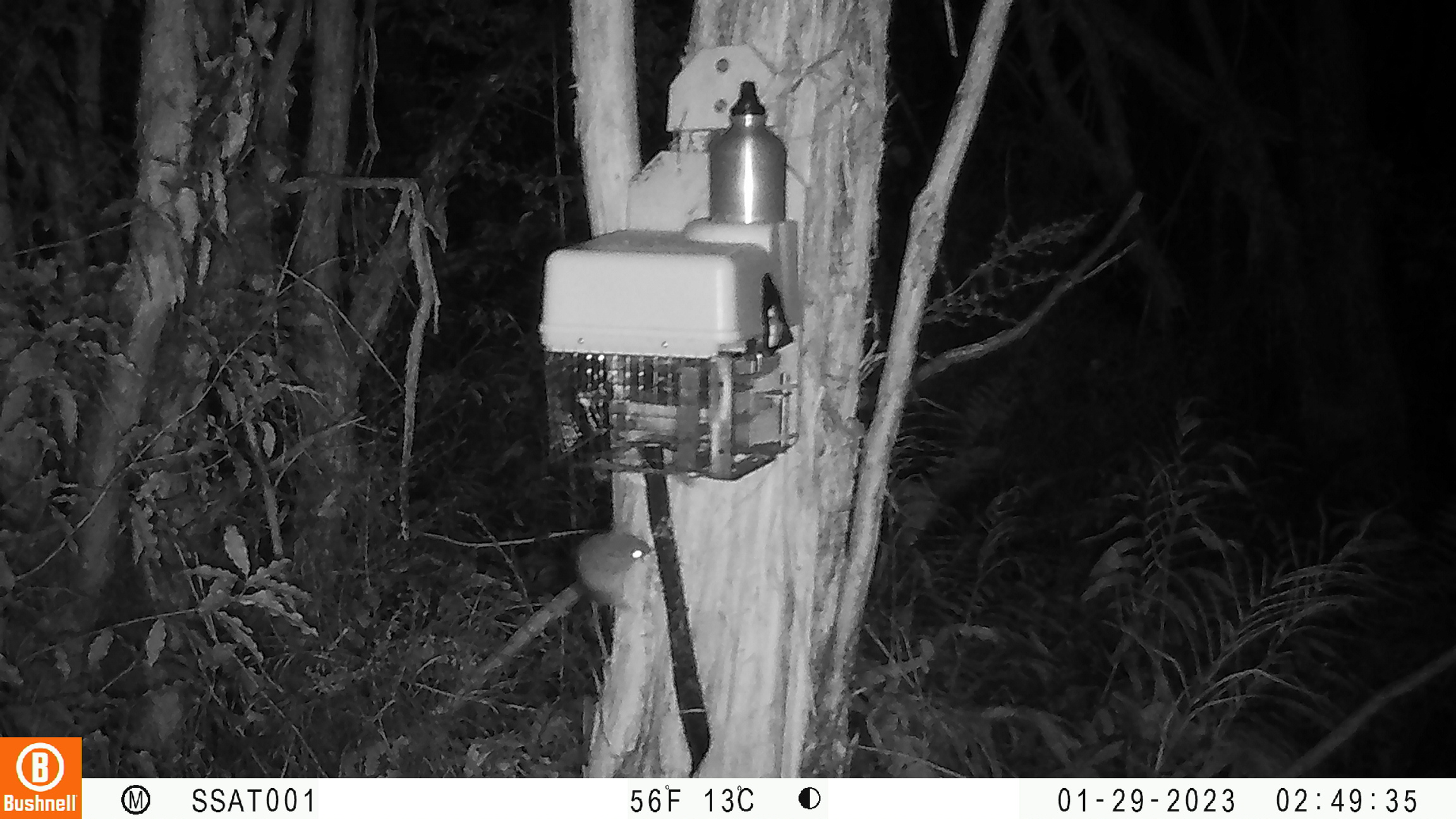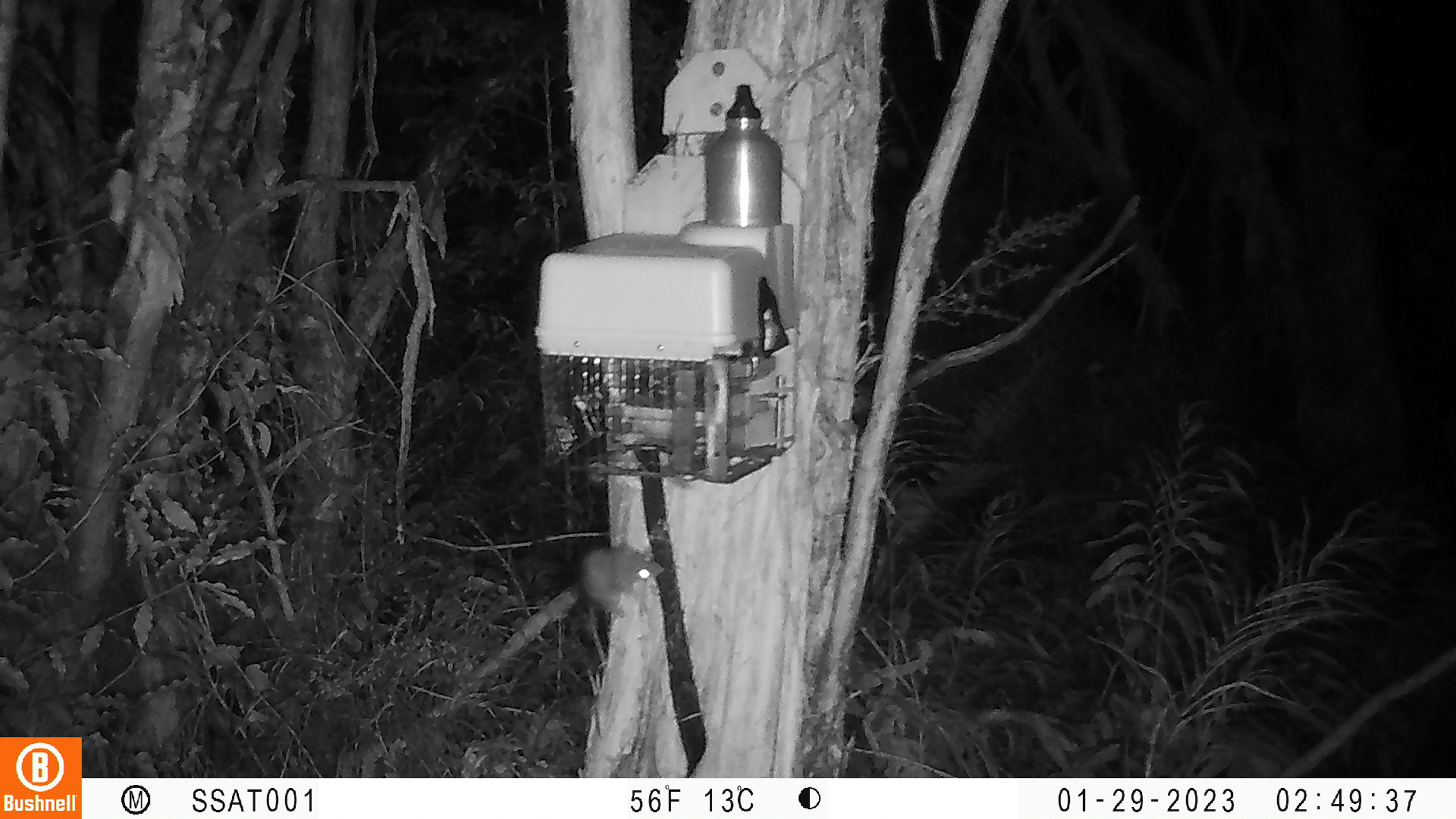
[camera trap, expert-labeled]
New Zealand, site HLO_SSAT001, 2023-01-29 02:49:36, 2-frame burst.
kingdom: Animalia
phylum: Chordata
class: Mammalia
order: Rodentia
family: Muridae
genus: Rattus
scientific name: Rattus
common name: rat